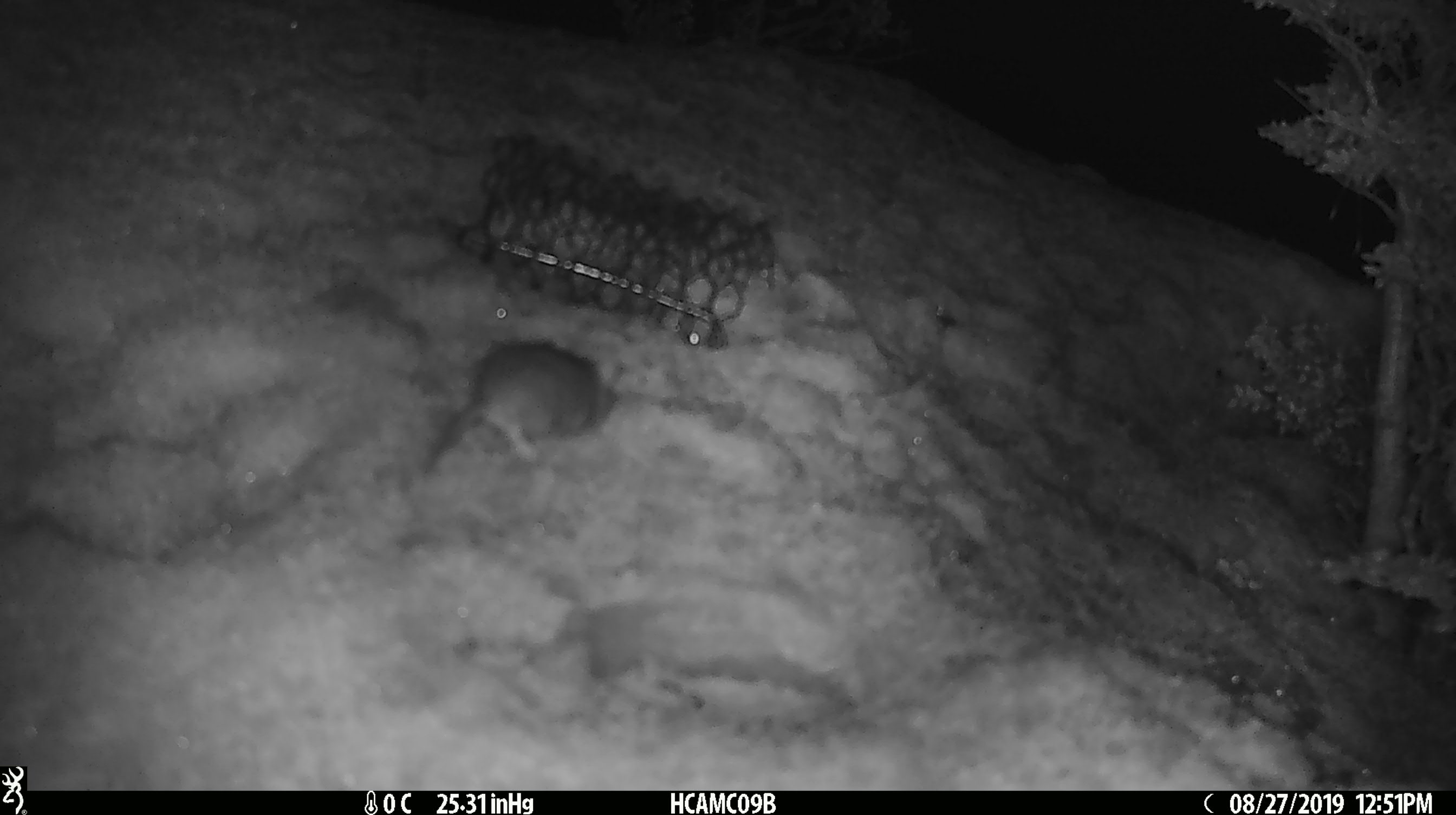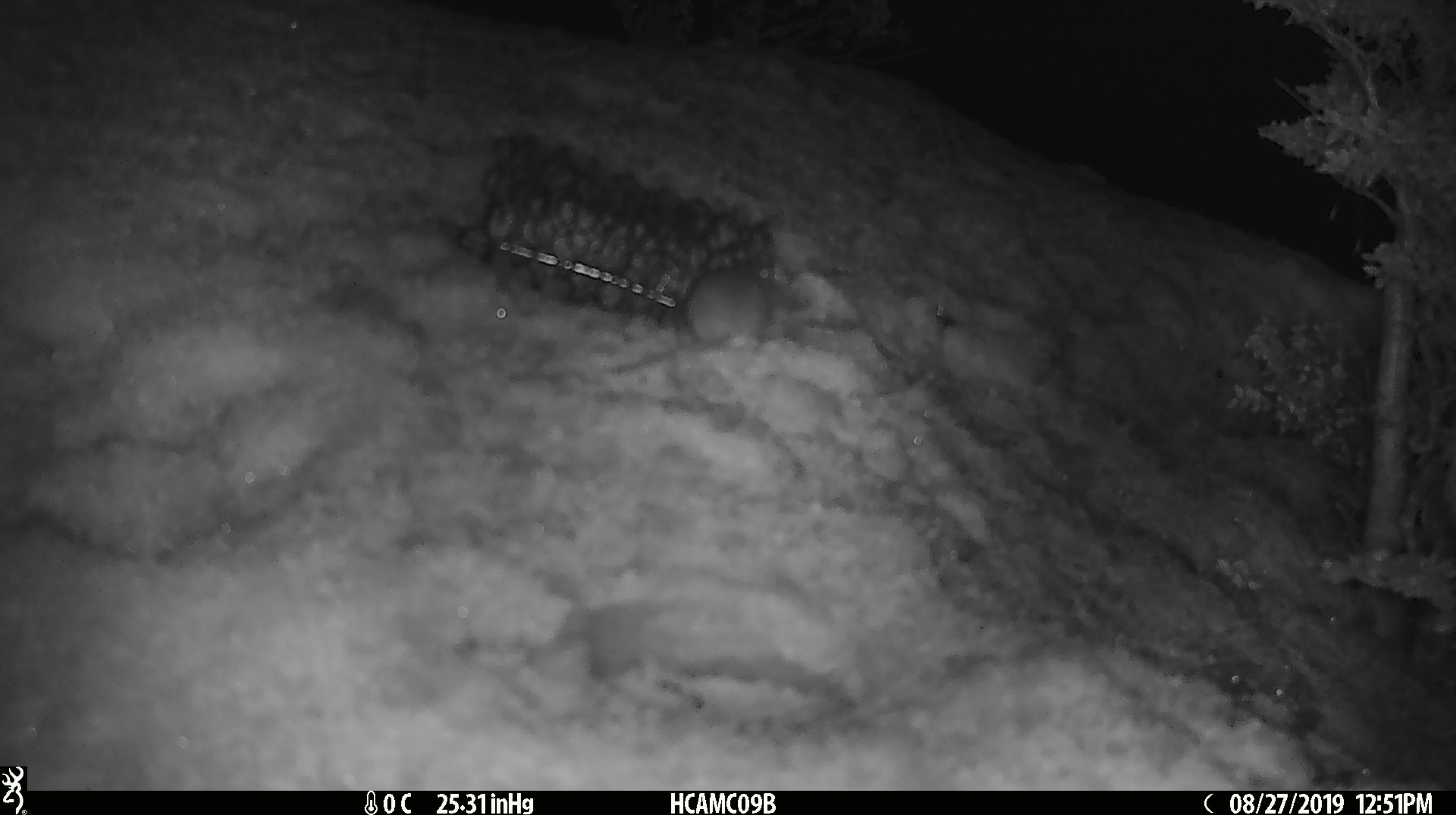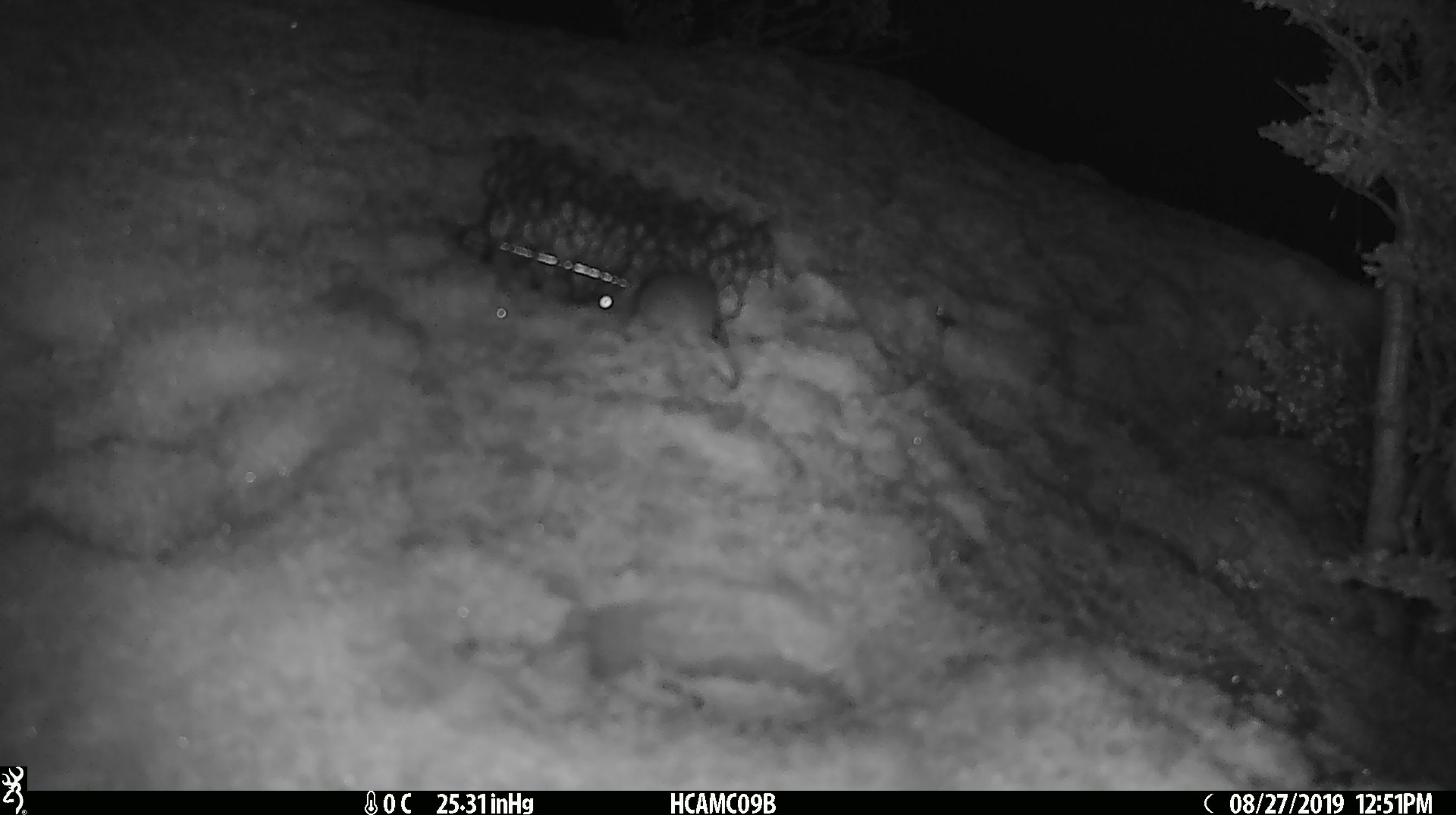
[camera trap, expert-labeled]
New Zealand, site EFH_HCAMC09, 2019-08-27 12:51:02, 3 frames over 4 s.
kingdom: Animalia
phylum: Chordata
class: Mammalia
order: Rodentia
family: Muridae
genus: Mus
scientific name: Mus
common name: mouse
Mouse (Mus).